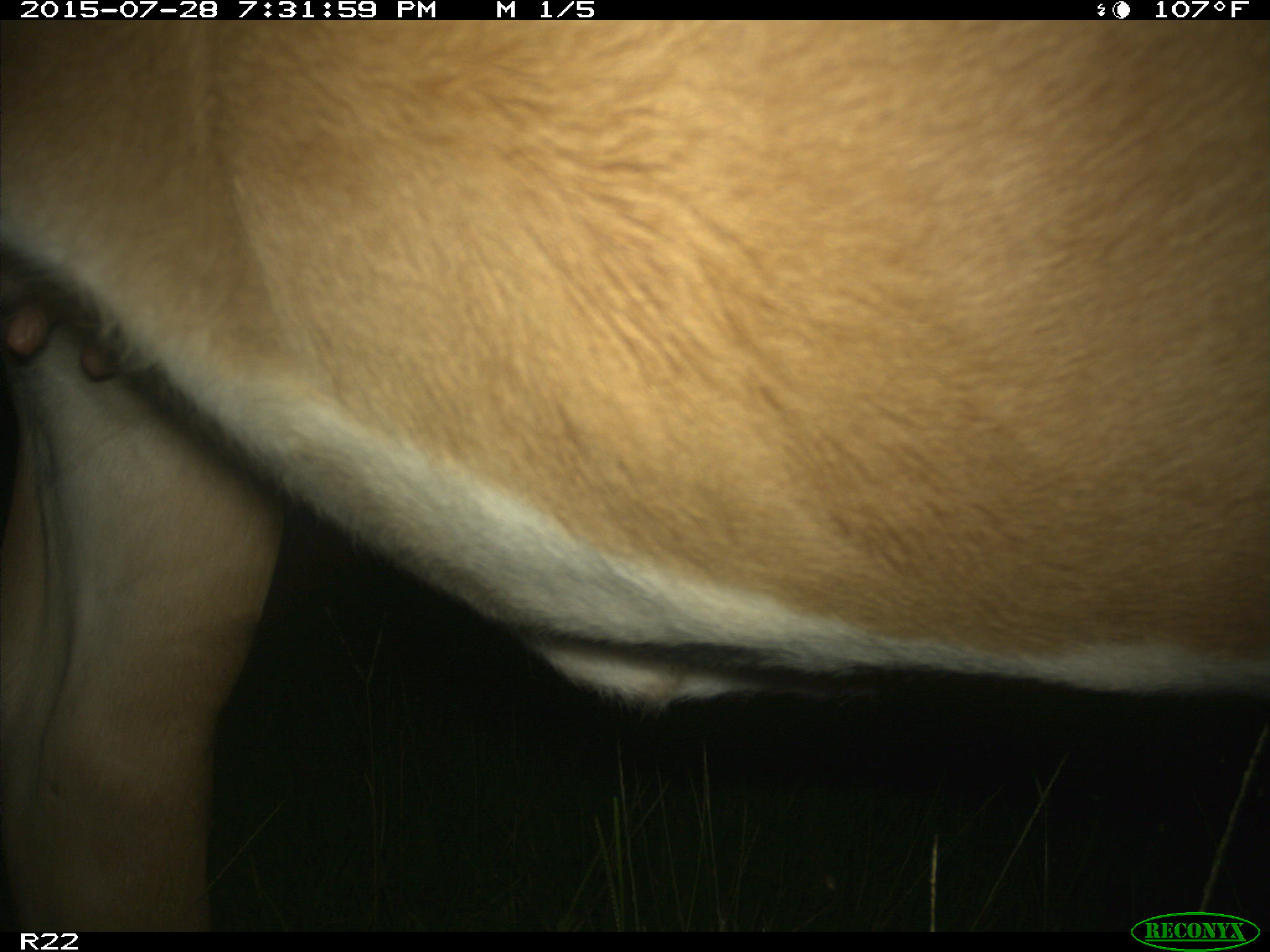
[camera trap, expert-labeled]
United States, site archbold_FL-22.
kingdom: Animalia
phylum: Chordata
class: Mammalia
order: Artiodactyla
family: Bovidae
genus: Bos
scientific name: Bos taurus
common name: domestic cow